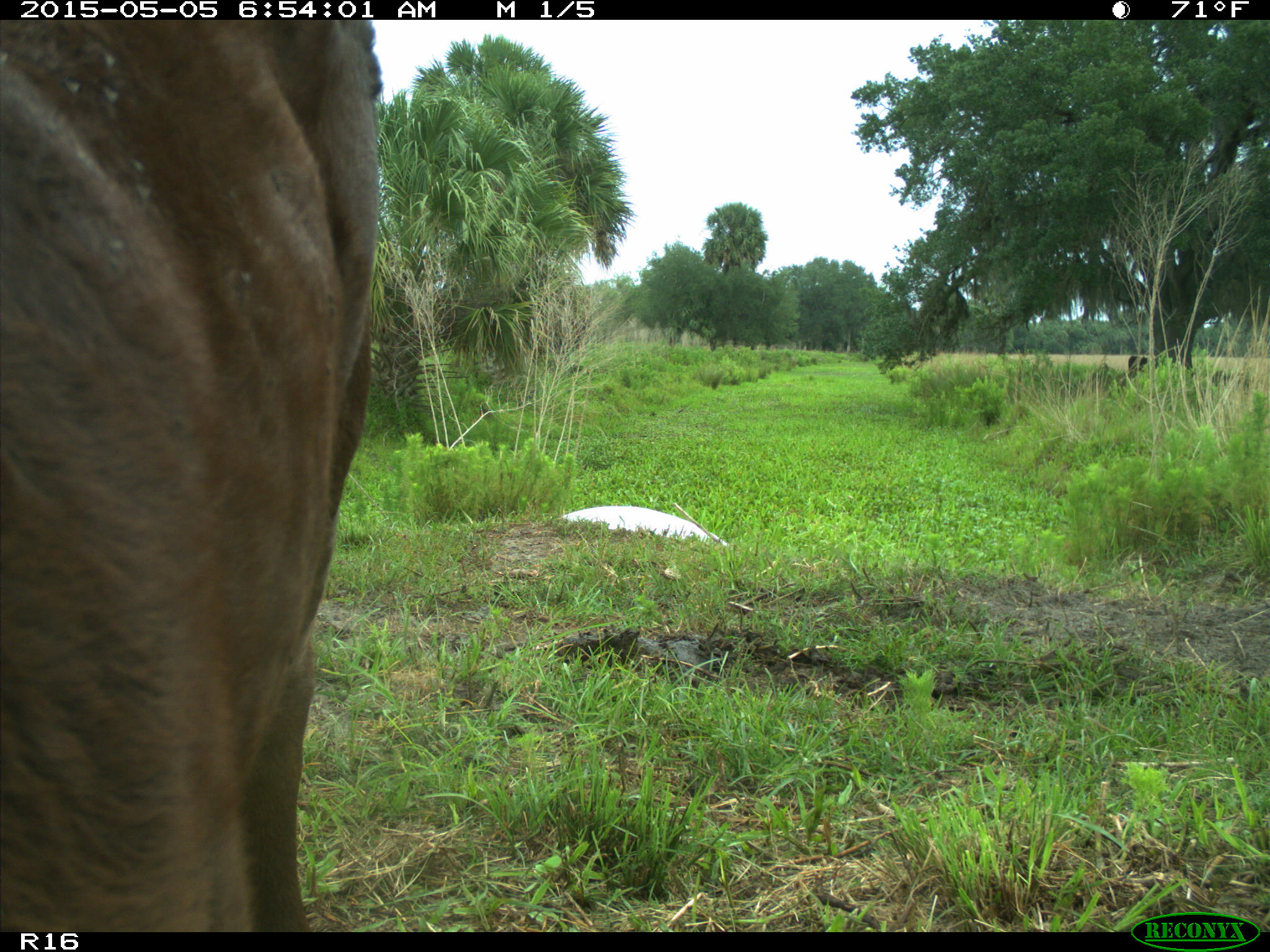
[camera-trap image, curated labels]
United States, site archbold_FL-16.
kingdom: Animalia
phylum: Chordata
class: Mammalia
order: Artiodactyla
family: Bovidae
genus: Bos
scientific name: Bos taurus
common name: domestic cow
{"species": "Bos taurus (domestic cow)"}